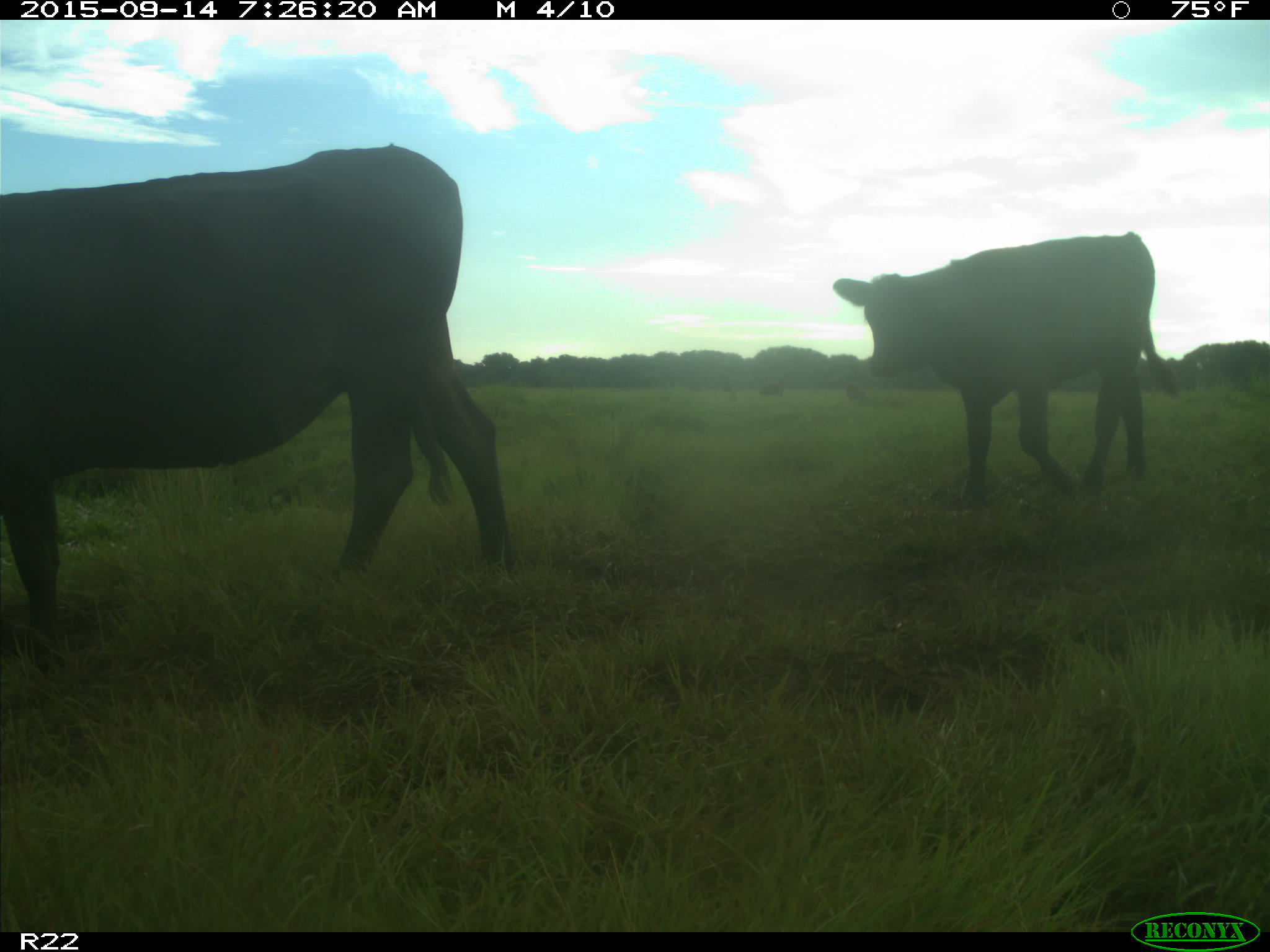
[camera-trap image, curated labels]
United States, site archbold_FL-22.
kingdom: Animalia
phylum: Chordata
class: Mammalia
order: Artiodactyla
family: Bovidae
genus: Bos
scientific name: Bos taurus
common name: domestic cow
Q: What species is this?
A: Bos taurus (domestic cow).